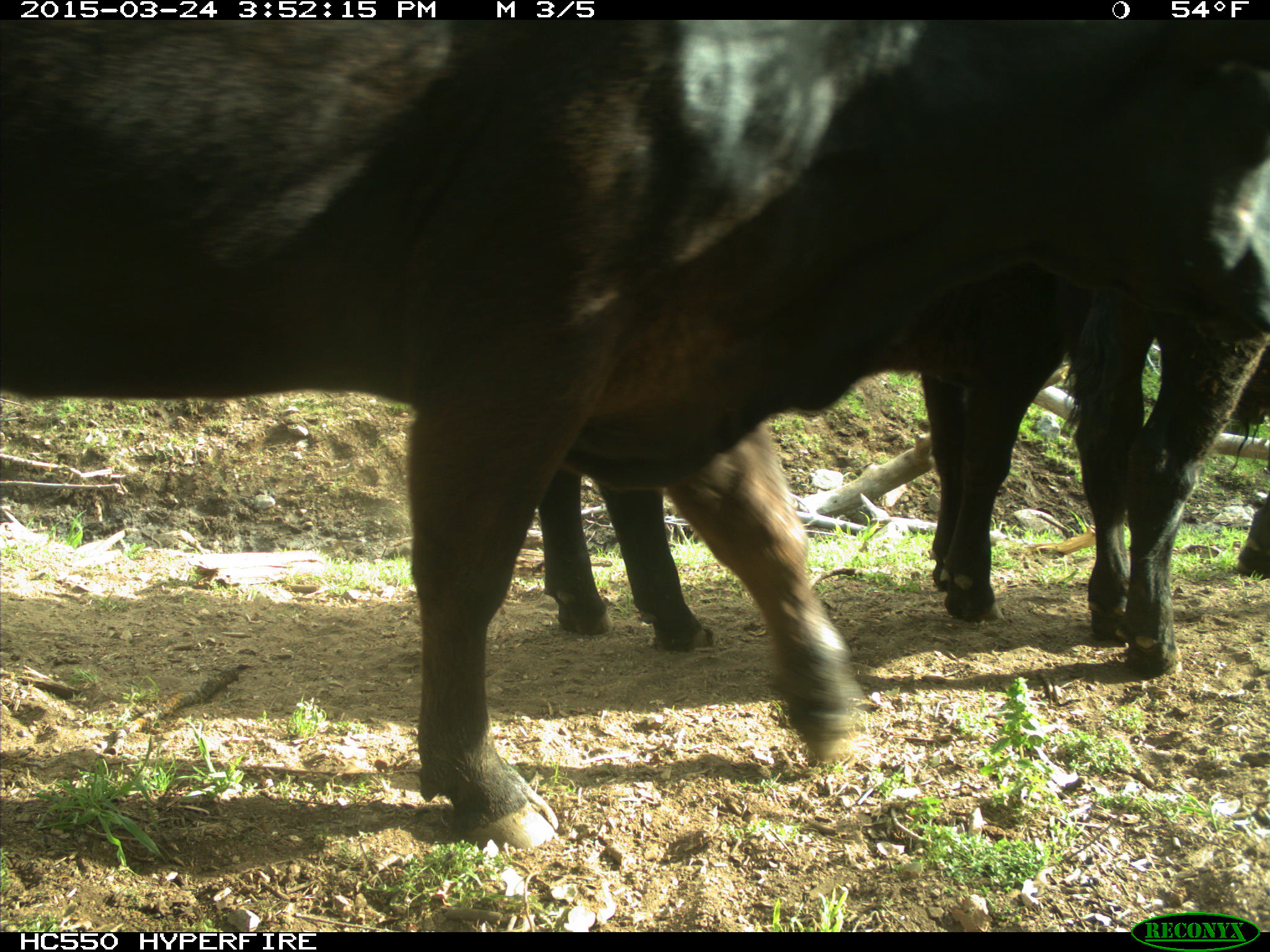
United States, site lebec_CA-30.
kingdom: Animalia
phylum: Chordata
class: Mammalia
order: Artiodactyla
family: Bovidae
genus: Bos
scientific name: Bos taurus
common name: domestic cow